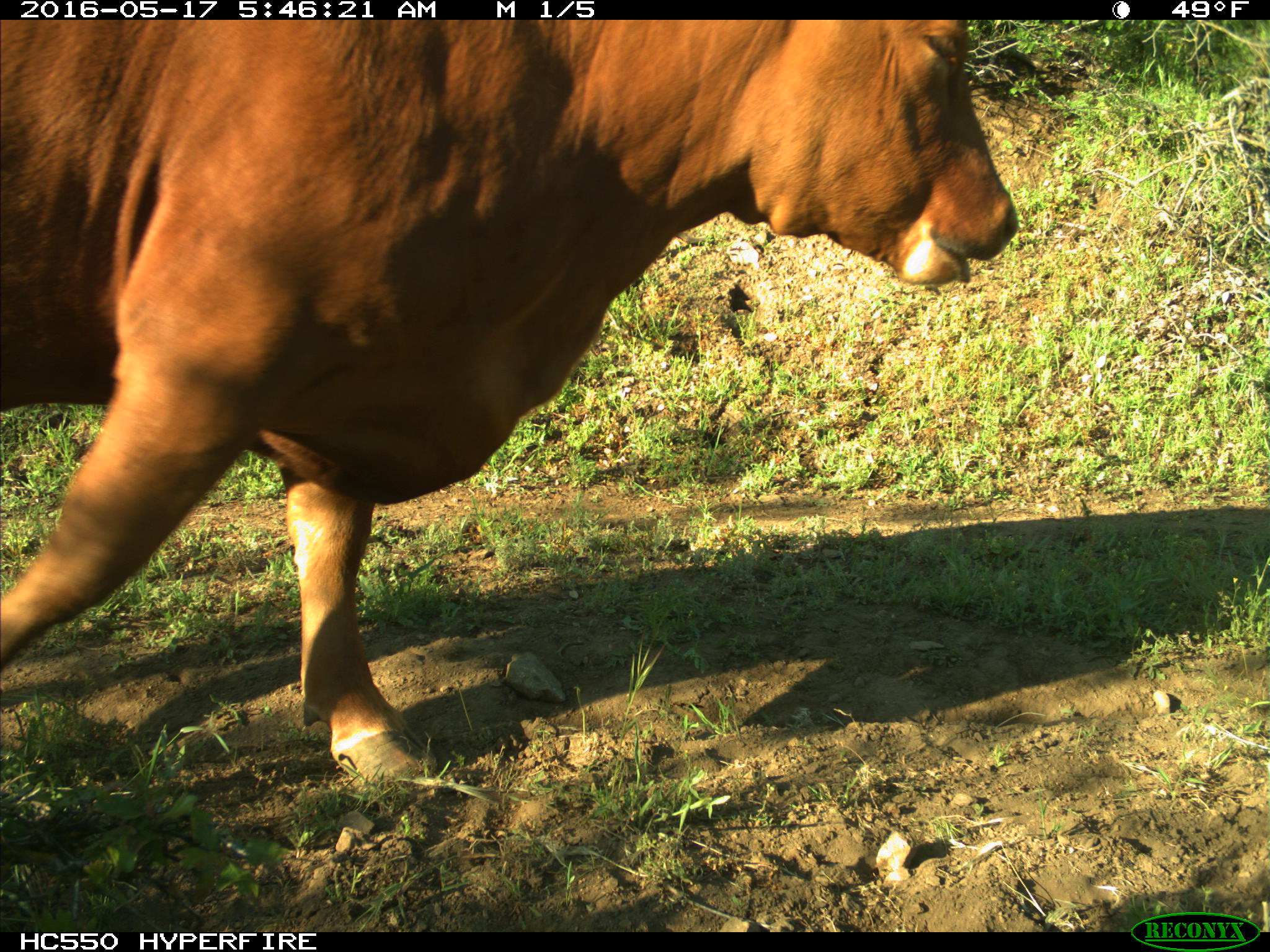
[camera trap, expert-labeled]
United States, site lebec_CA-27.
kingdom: Animalia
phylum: Chordata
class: Mammalia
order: Artiodactyla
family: Bovidae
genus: Bos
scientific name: Bos taurus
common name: domestic cow